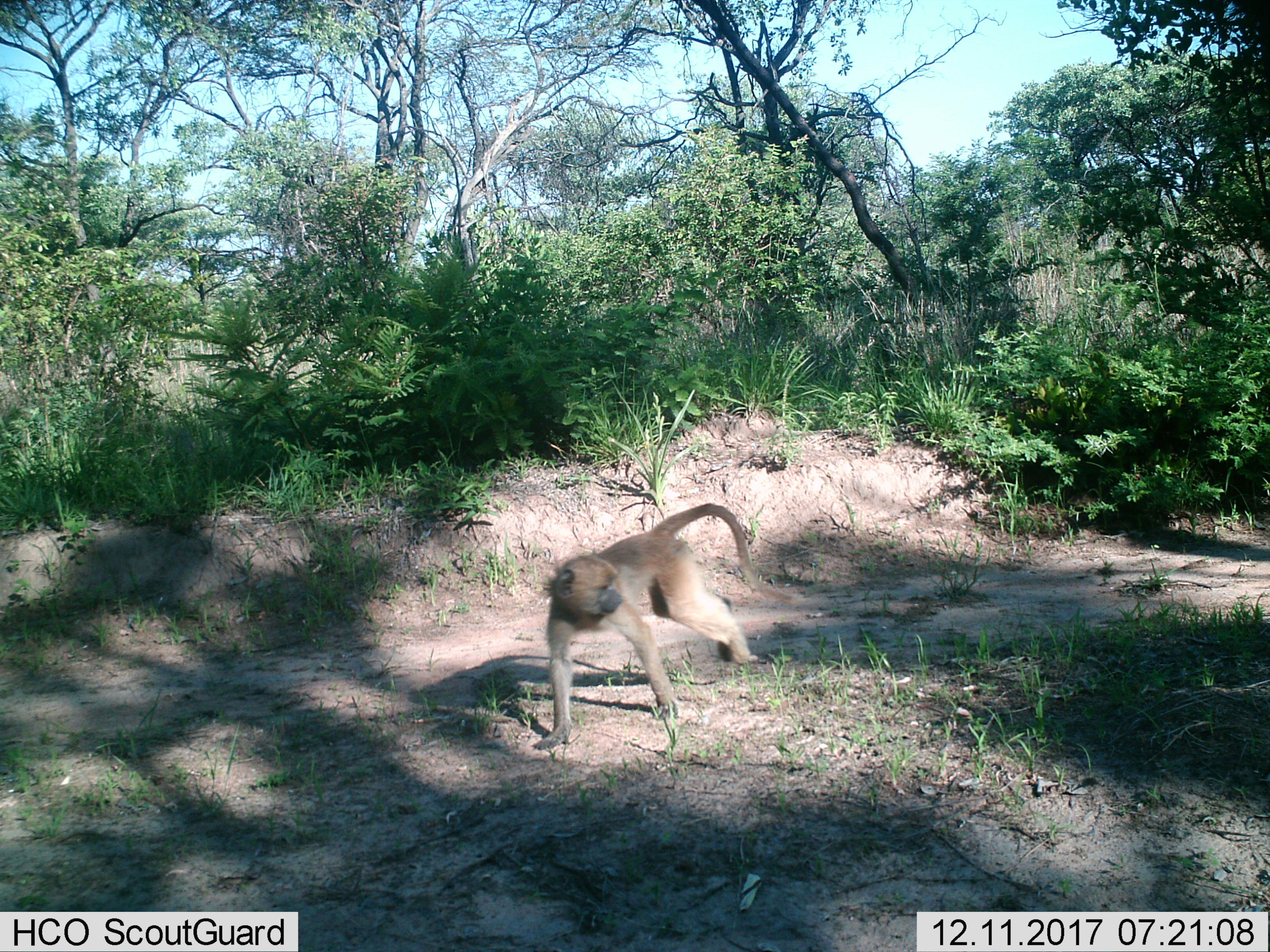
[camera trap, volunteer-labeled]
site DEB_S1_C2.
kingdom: Animalia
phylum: Chordata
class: Mammalia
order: Primates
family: Cercopithecidae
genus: Papio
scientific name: Papio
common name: baboon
Baboon (Papio), count 1. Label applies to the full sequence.